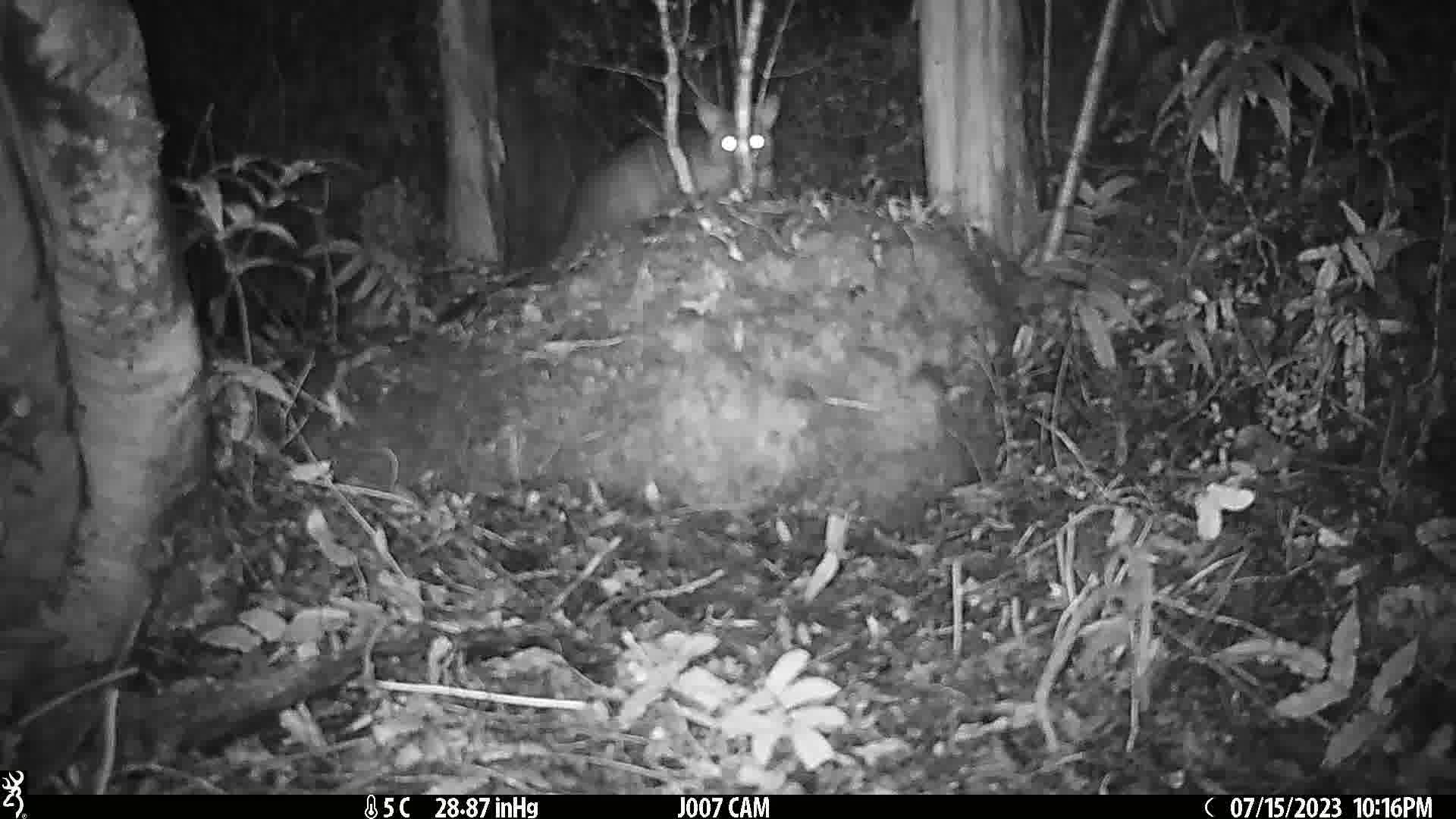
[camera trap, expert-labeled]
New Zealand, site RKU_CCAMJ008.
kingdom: Animalia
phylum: Chordata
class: Mammalia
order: Diprotodontia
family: Phalangeridae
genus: Trichosurus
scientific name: Trichosurus vulpecula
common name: common brushtail possum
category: possum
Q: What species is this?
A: Possum (common brushtail possum) (Trichosurus vulpecula).